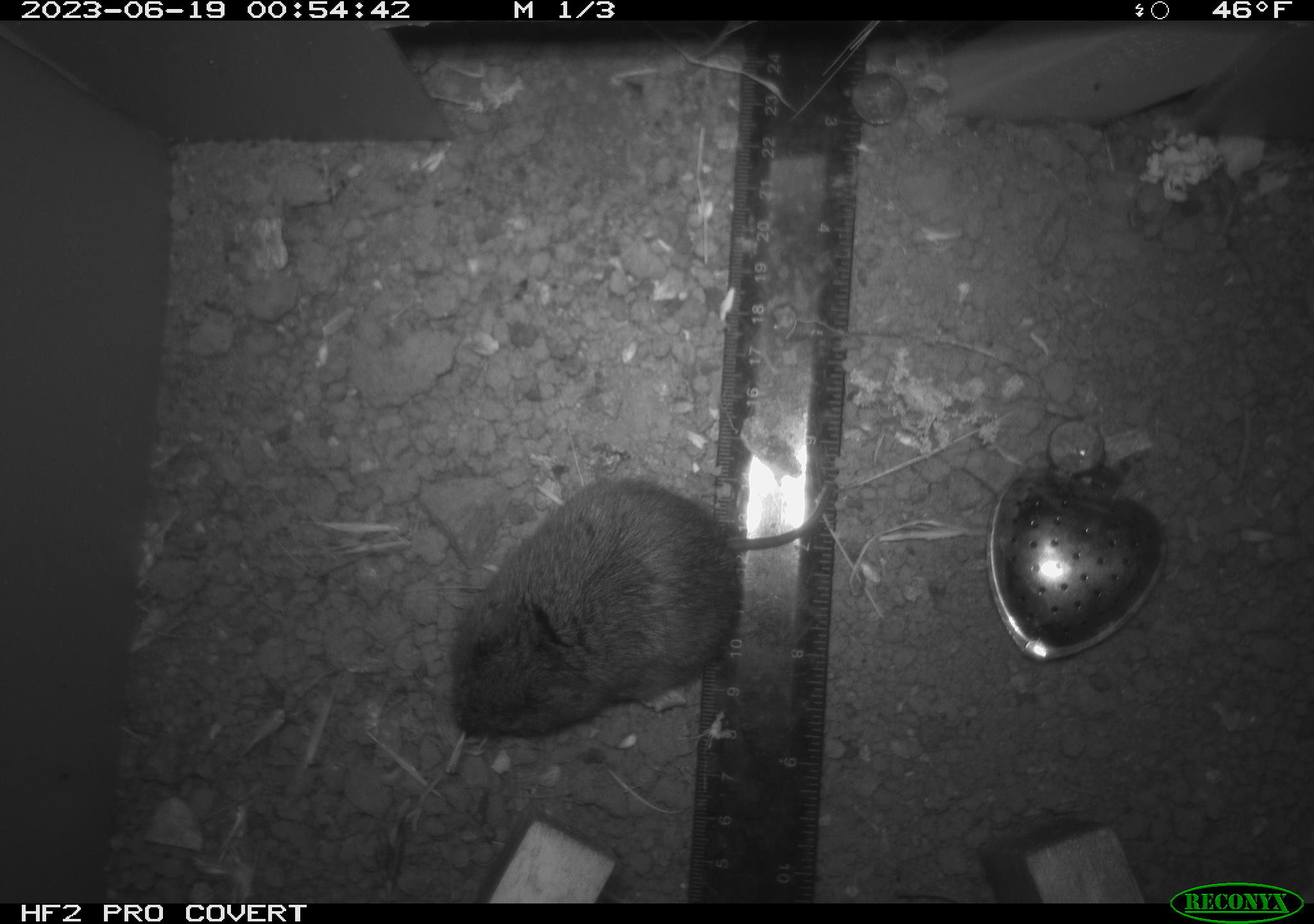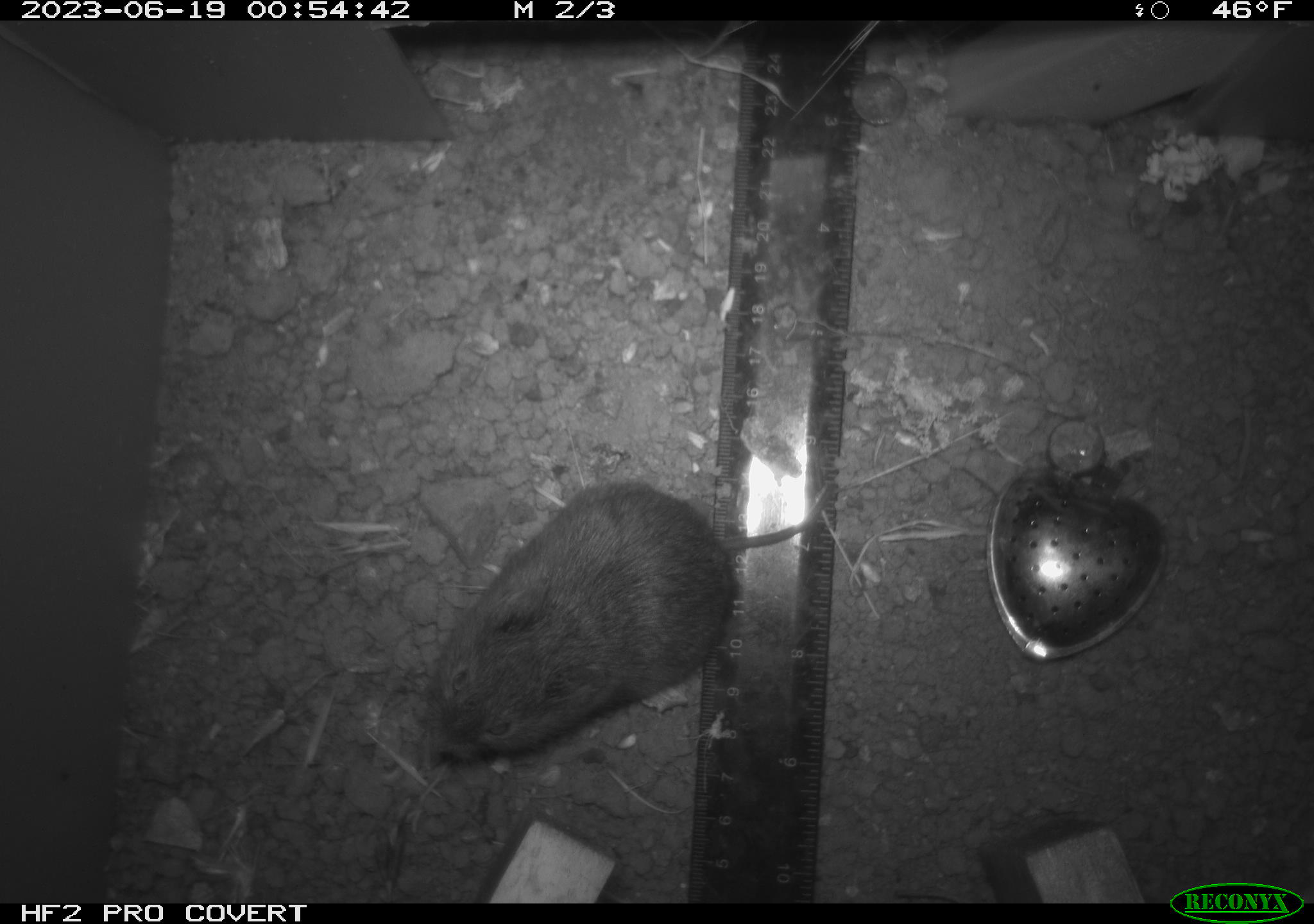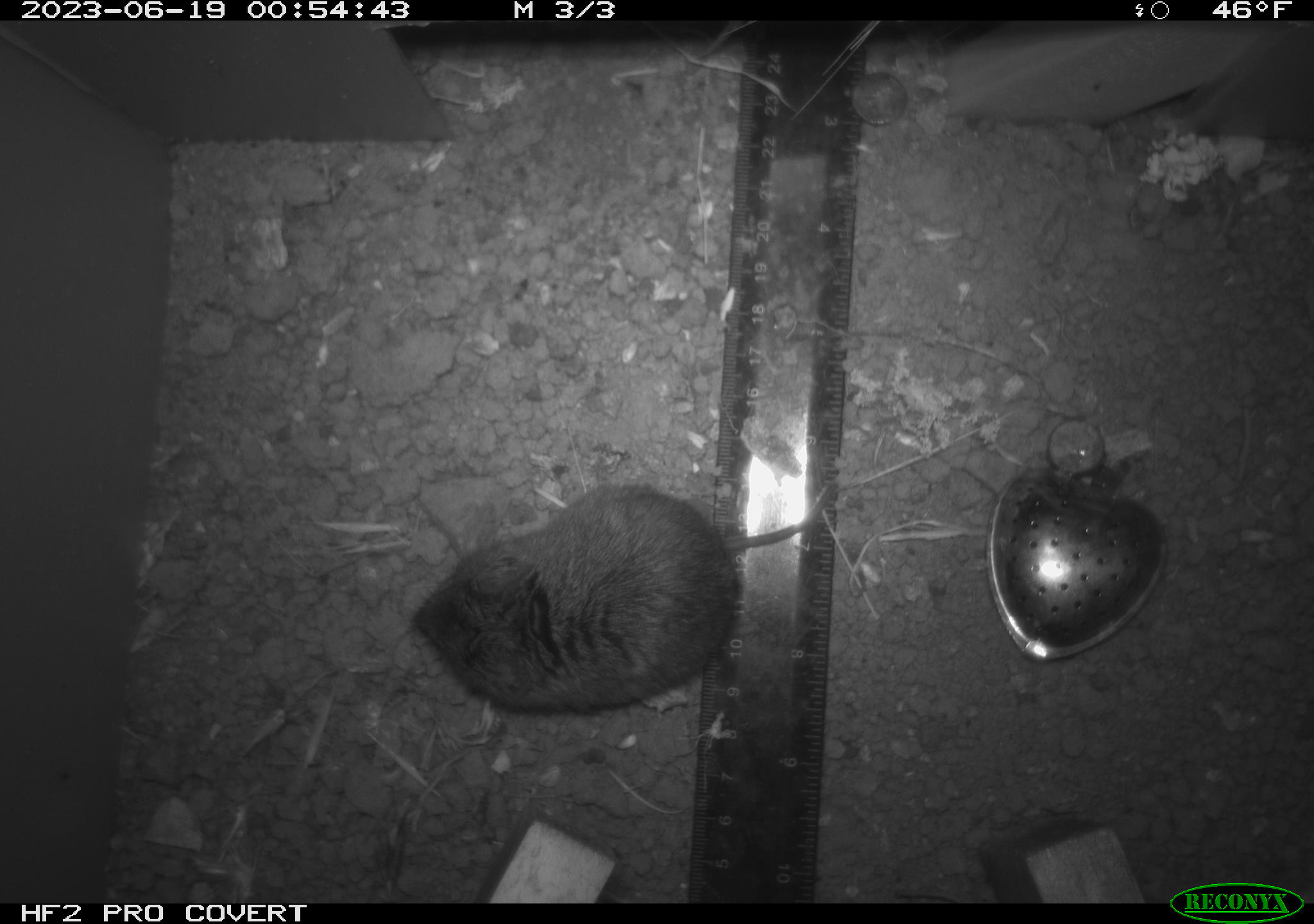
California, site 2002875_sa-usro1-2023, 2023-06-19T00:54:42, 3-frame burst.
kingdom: Animalia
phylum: Chordata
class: Mammalia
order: Rodentia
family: Cricetidae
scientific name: Arvicolinae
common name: voles, lemmings, and muskrats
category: arvicolinae subfamily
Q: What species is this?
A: Arvicolinae subfamily (voles, lemmings, and muskrats) (Arvicolinae).